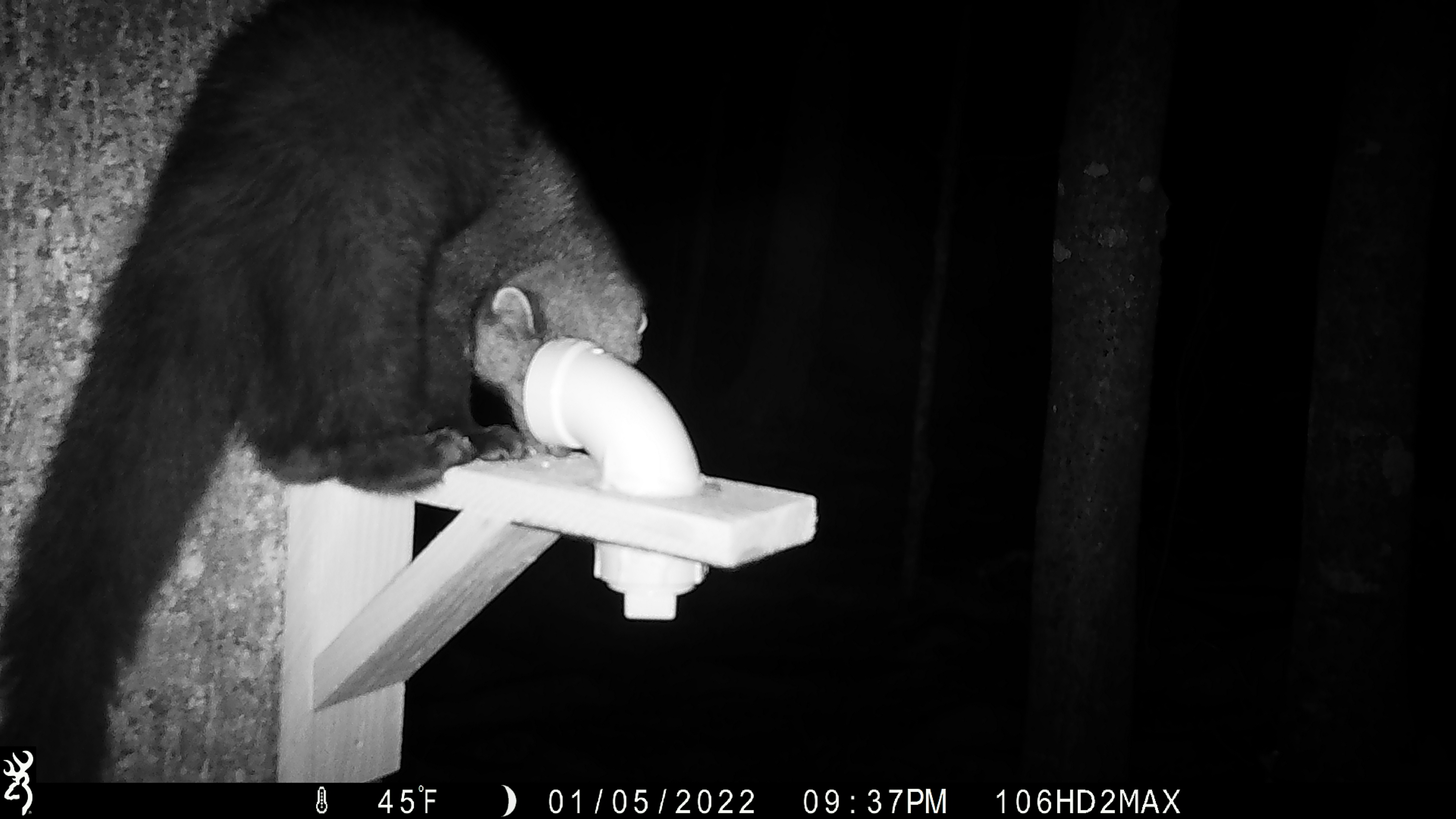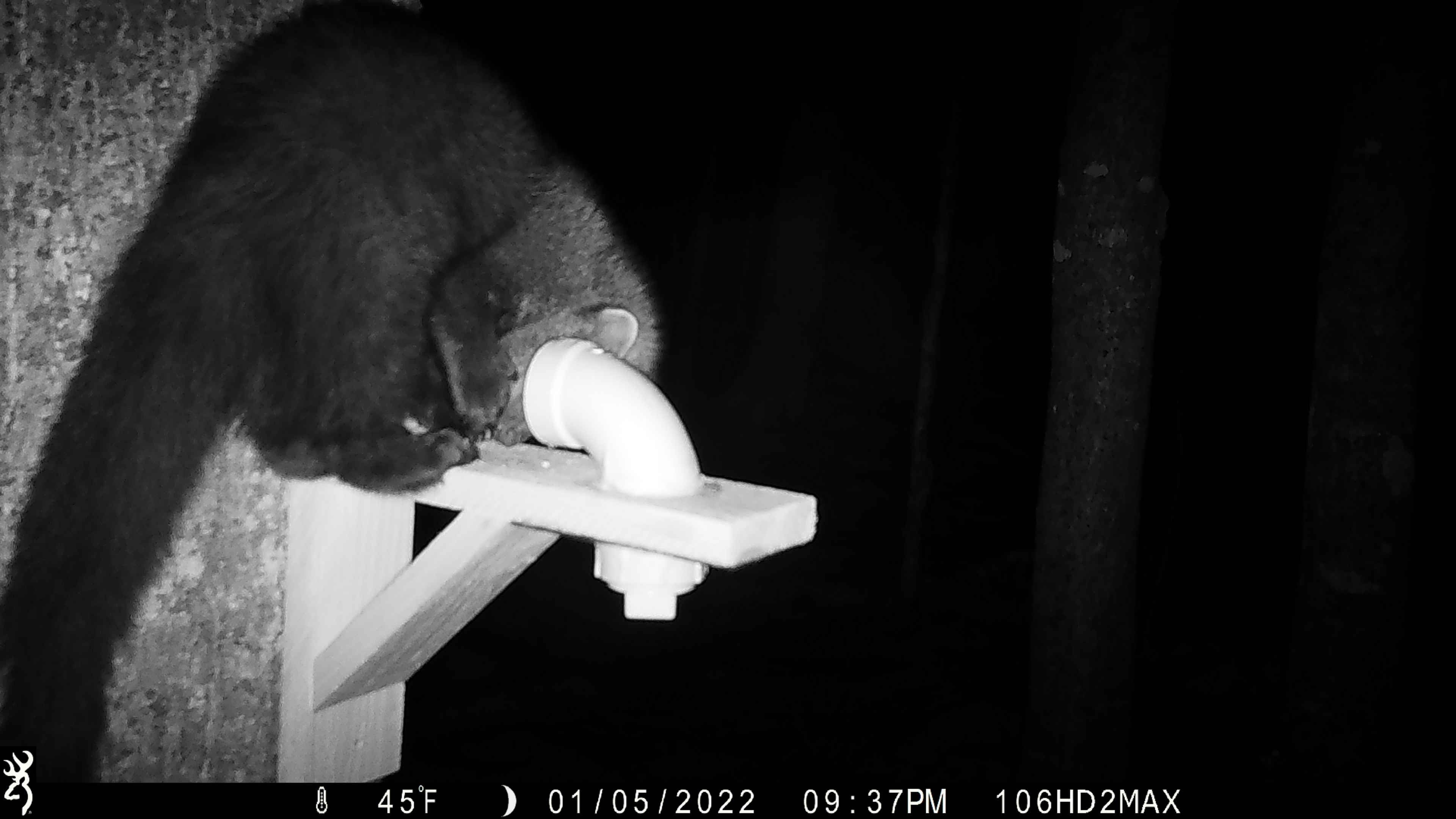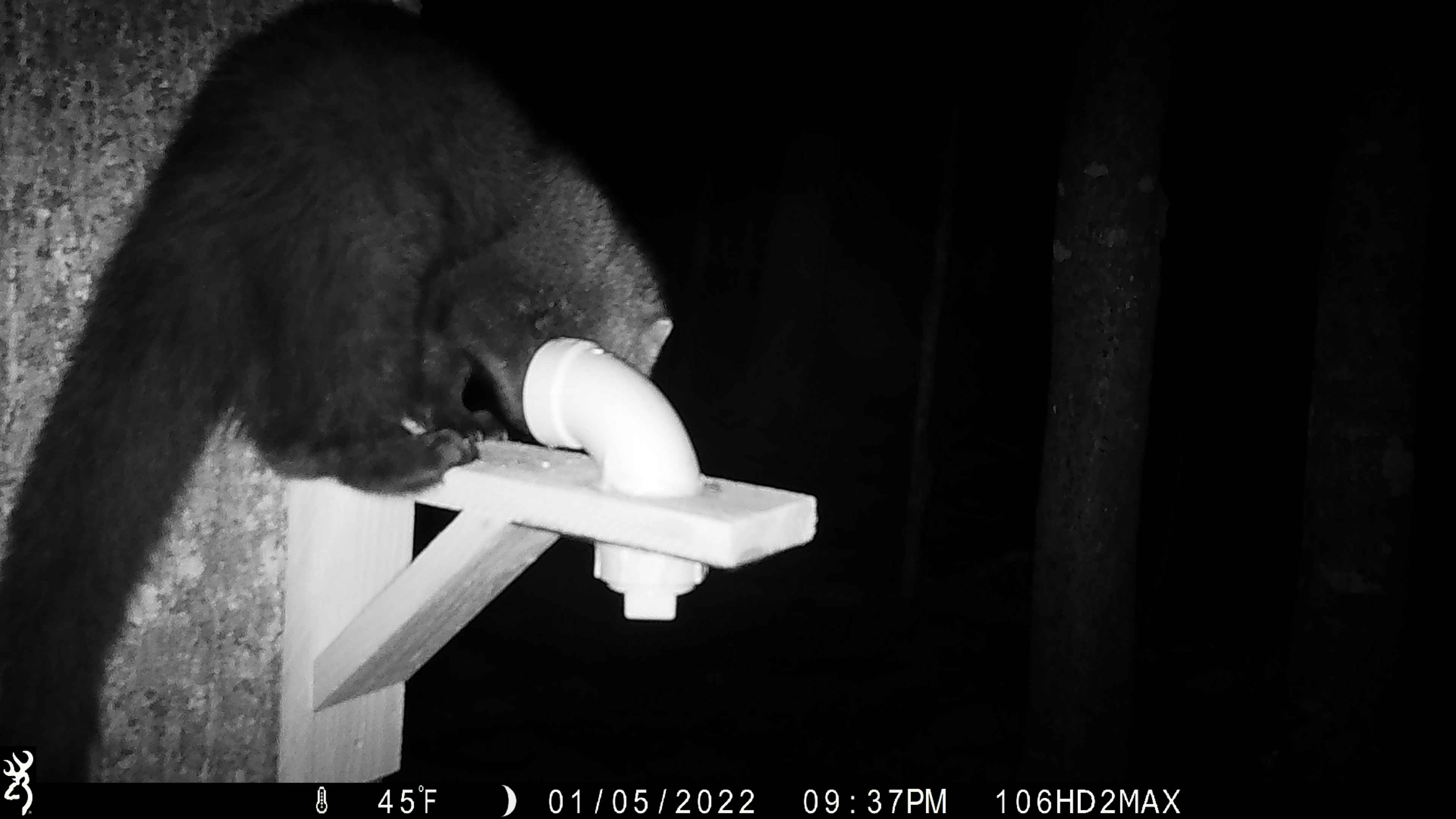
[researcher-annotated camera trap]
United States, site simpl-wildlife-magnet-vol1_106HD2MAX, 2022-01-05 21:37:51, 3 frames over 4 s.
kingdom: Animalia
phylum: Chordata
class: Mammalia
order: Carnivora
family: Mustelidae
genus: Pekania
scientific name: Pekania pennanti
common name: fisher